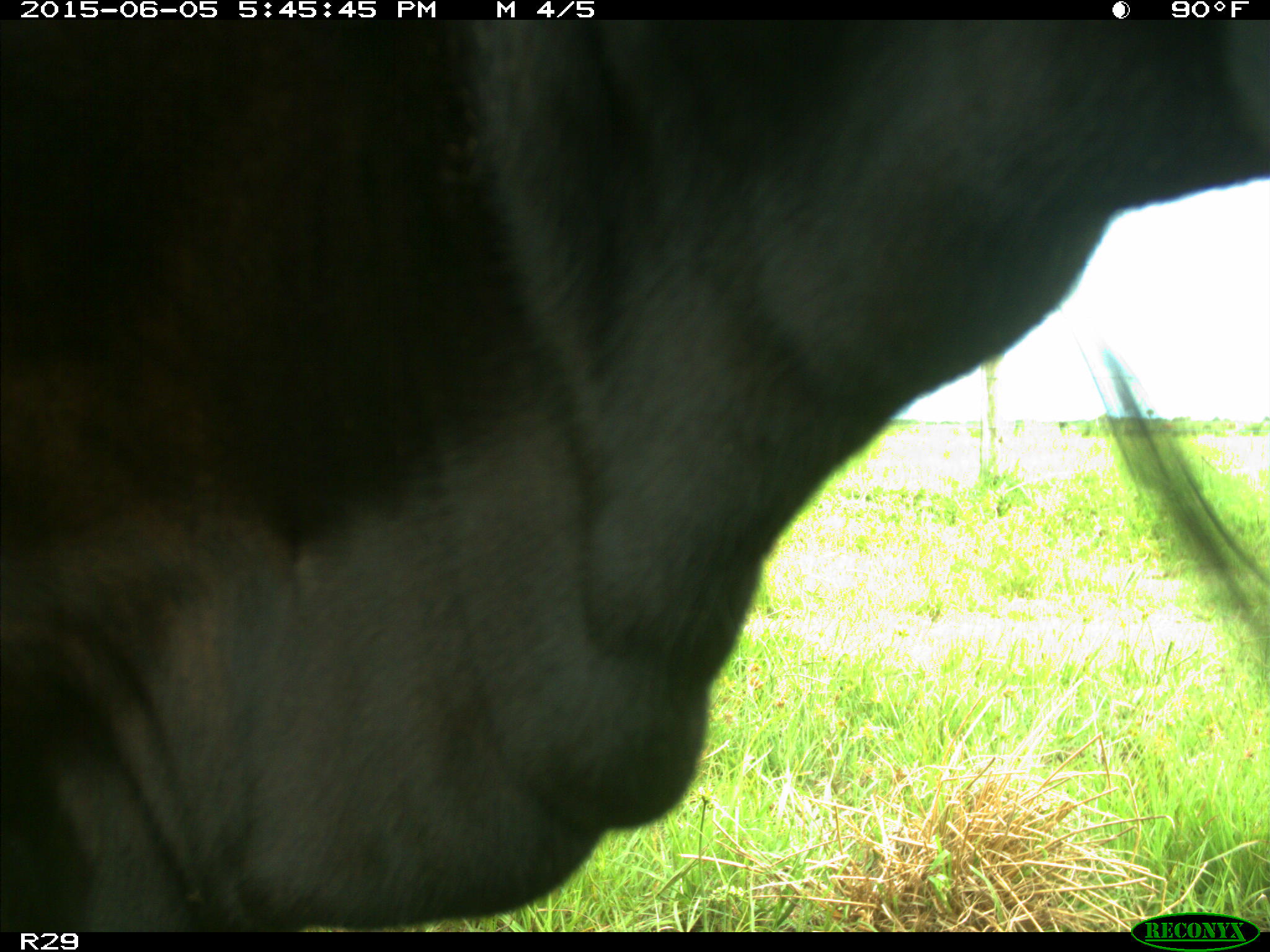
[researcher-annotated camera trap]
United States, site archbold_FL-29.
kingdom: Animalia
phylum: Chordata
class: Mammalia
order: Artiodactyla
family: Bovidae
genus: Bos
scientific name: Bos taurus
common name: domestic cow